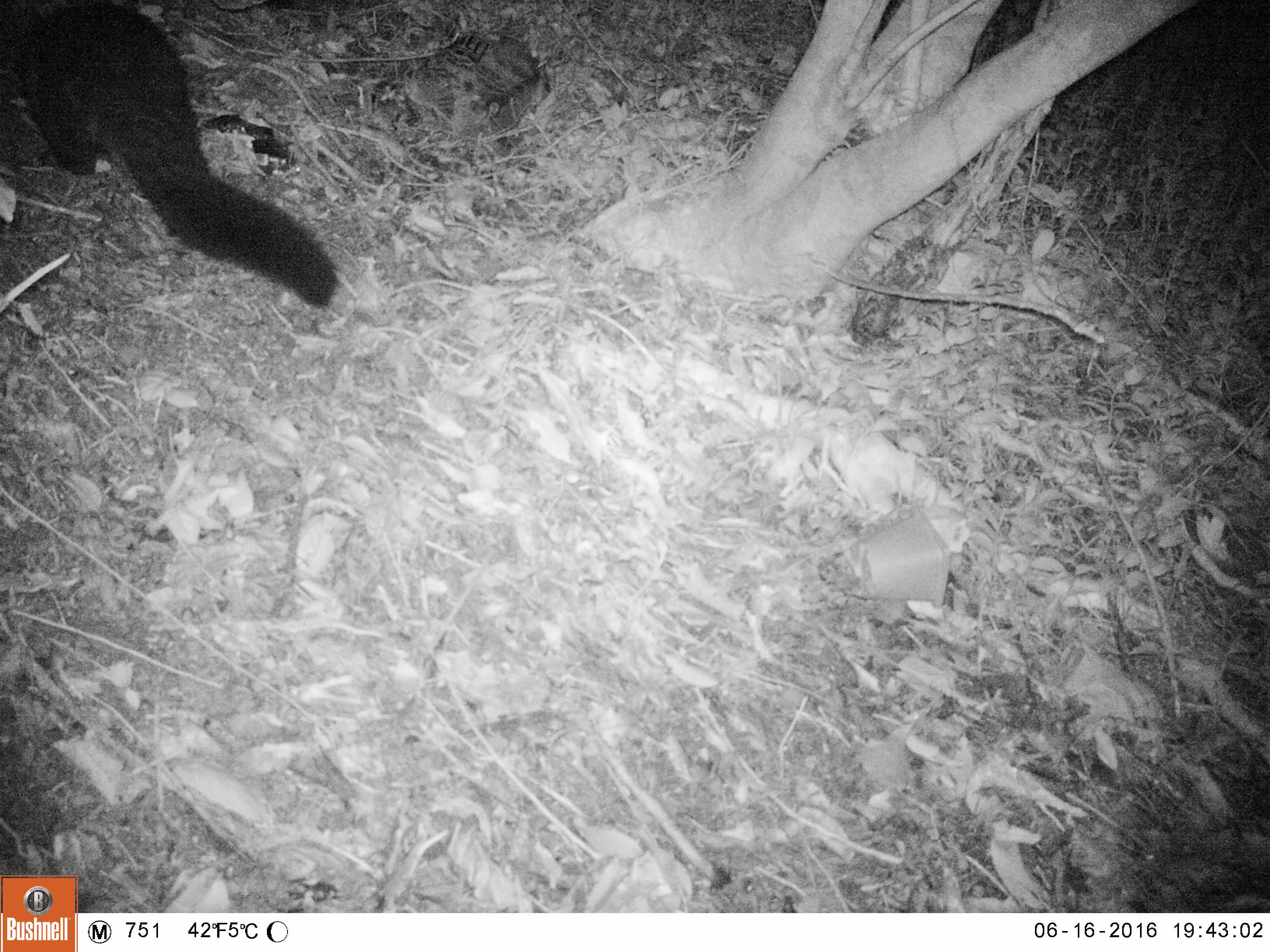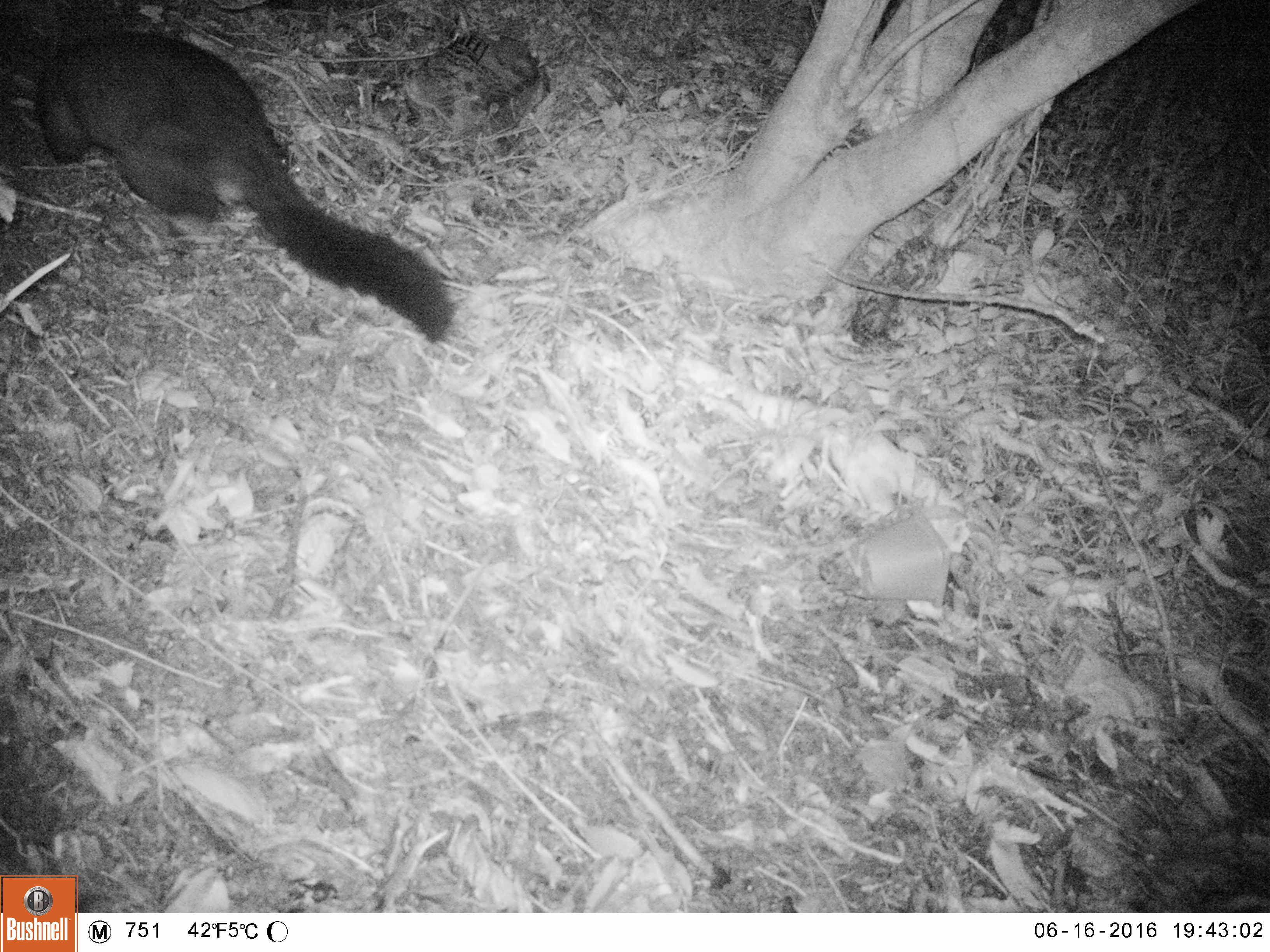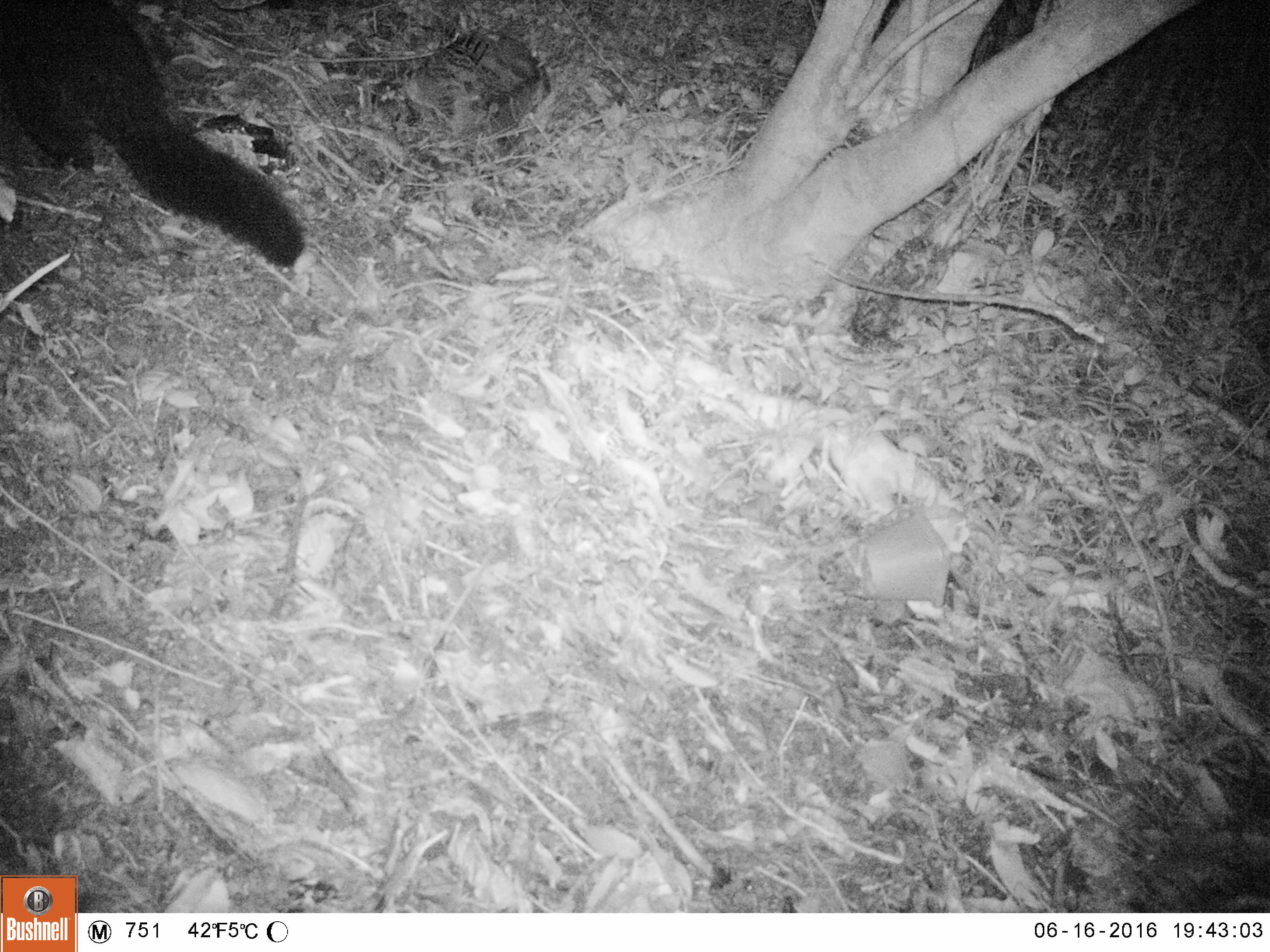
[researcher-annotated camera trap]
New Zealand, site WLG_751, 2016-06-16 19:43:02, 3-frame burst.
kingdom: Animalia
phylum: Chordata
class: Mammalia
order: Diprotodontia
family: Phalangeridae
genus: Trichosurus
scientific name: Trichosurus vulpecula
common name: common brushtail possum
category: possum